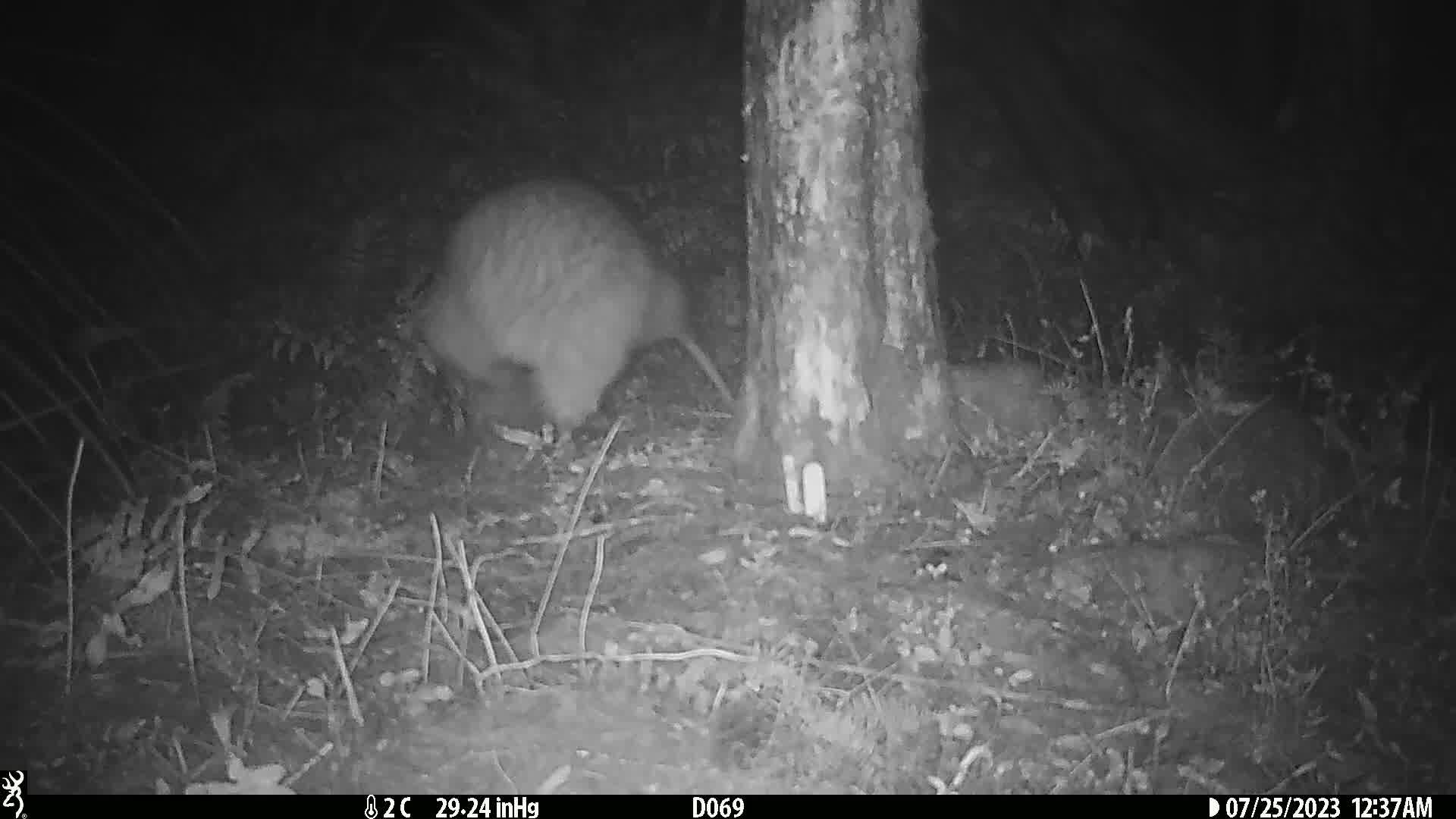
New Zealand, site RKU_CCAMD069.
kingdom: Animalia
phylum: Chordata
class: Aves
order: Apterygiformes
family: Apterygidae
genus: Apteryx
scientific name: Apteryx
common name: kiwi